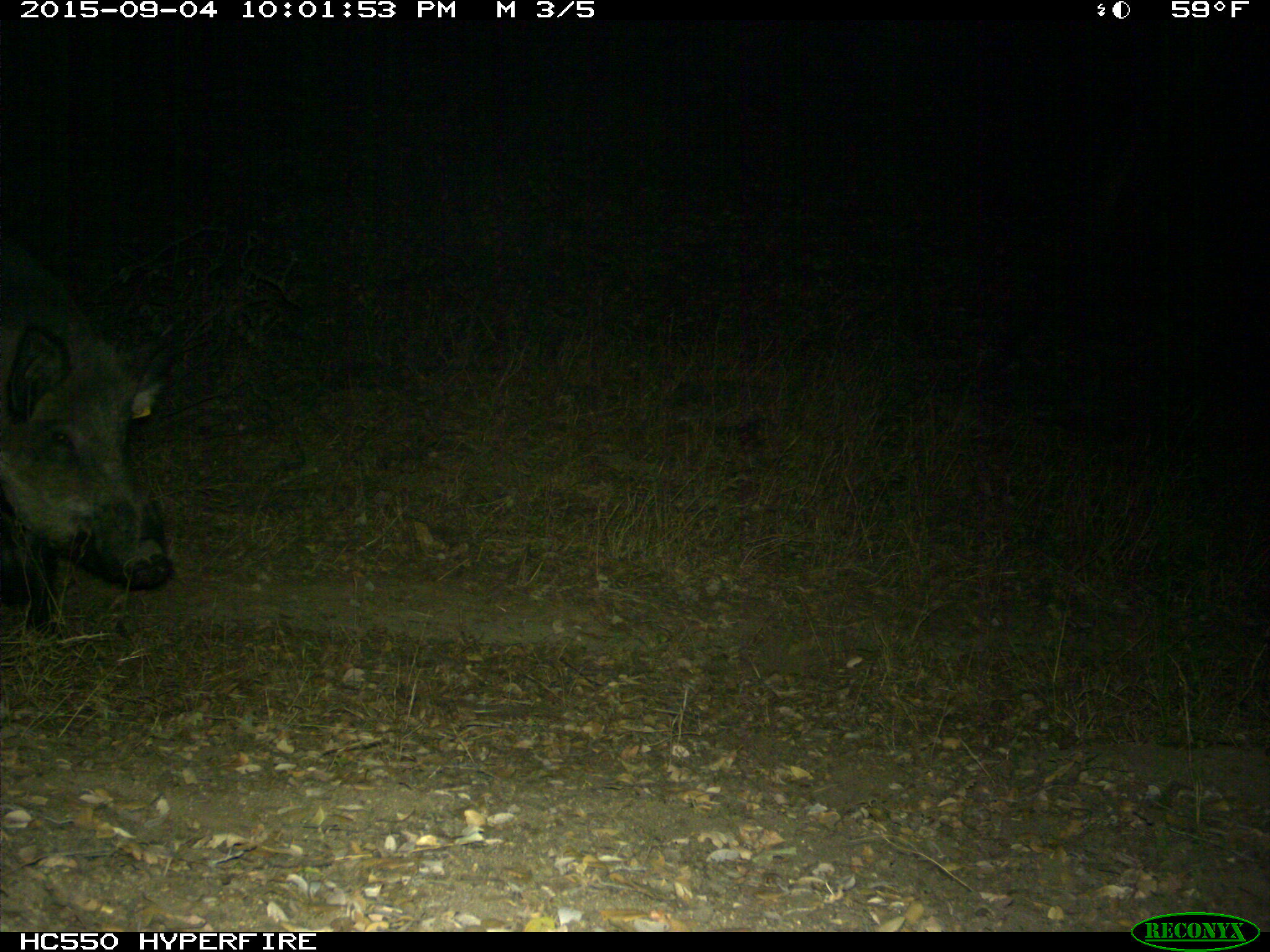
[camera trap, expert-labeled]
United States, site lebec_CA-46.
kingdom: Animalia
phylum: Chordata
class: Mammalia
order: Artiodactyla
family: Suidae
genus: Sus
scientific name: Sus scrofa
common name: wild boar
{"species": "Sus scrofa (wild boar)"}